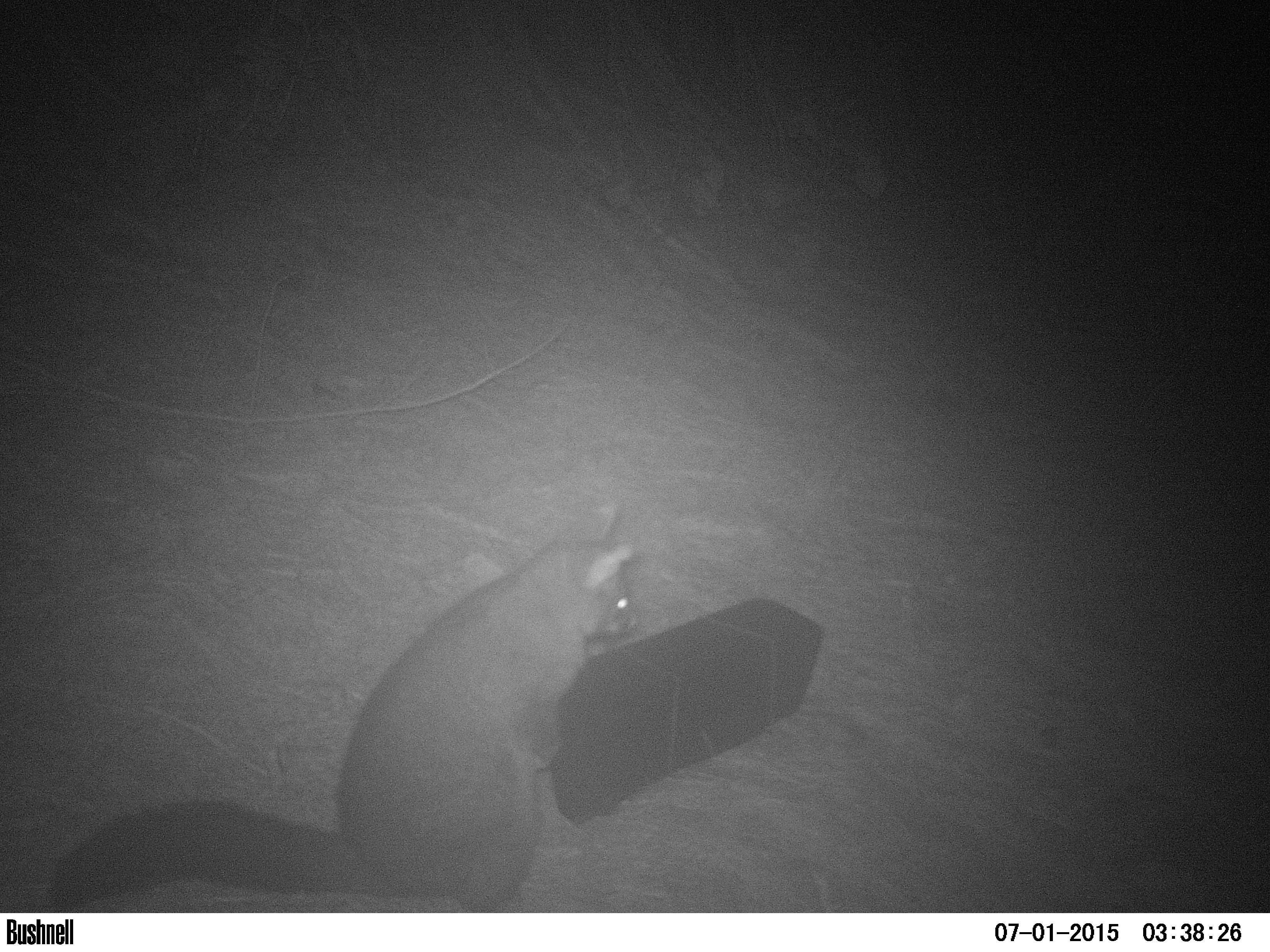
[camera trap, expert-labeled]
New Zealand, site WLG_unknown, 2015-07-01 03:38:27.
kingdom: Animalia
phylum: Chordata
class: Mammalia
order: Diprotodontia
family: Phalangeridae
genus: Trichosurus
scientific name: Trichosurus vulpecula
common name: common brushtail possum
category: possum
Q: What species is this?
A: Possum (common brushtail possum) (Trichosurus vulpecula).